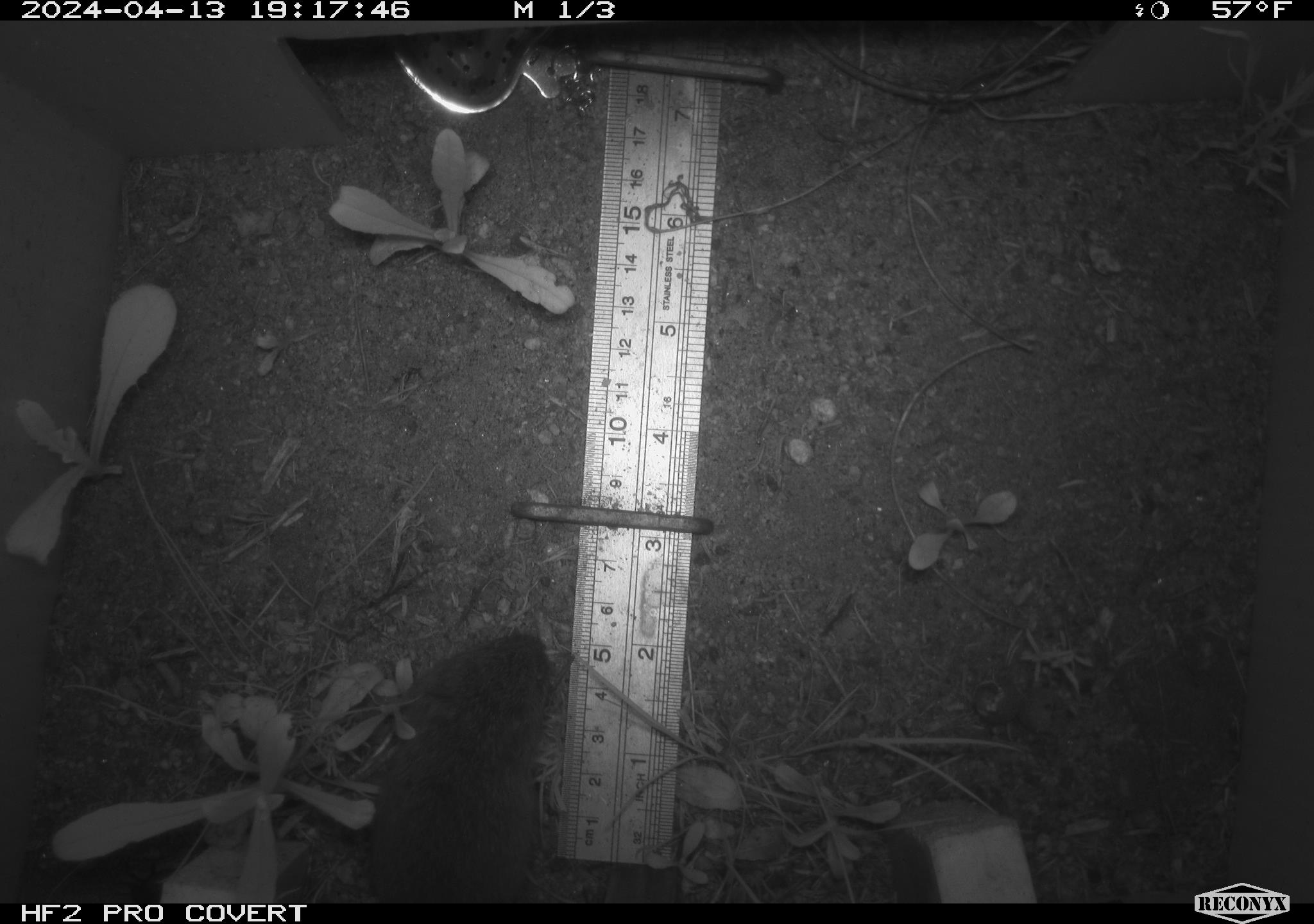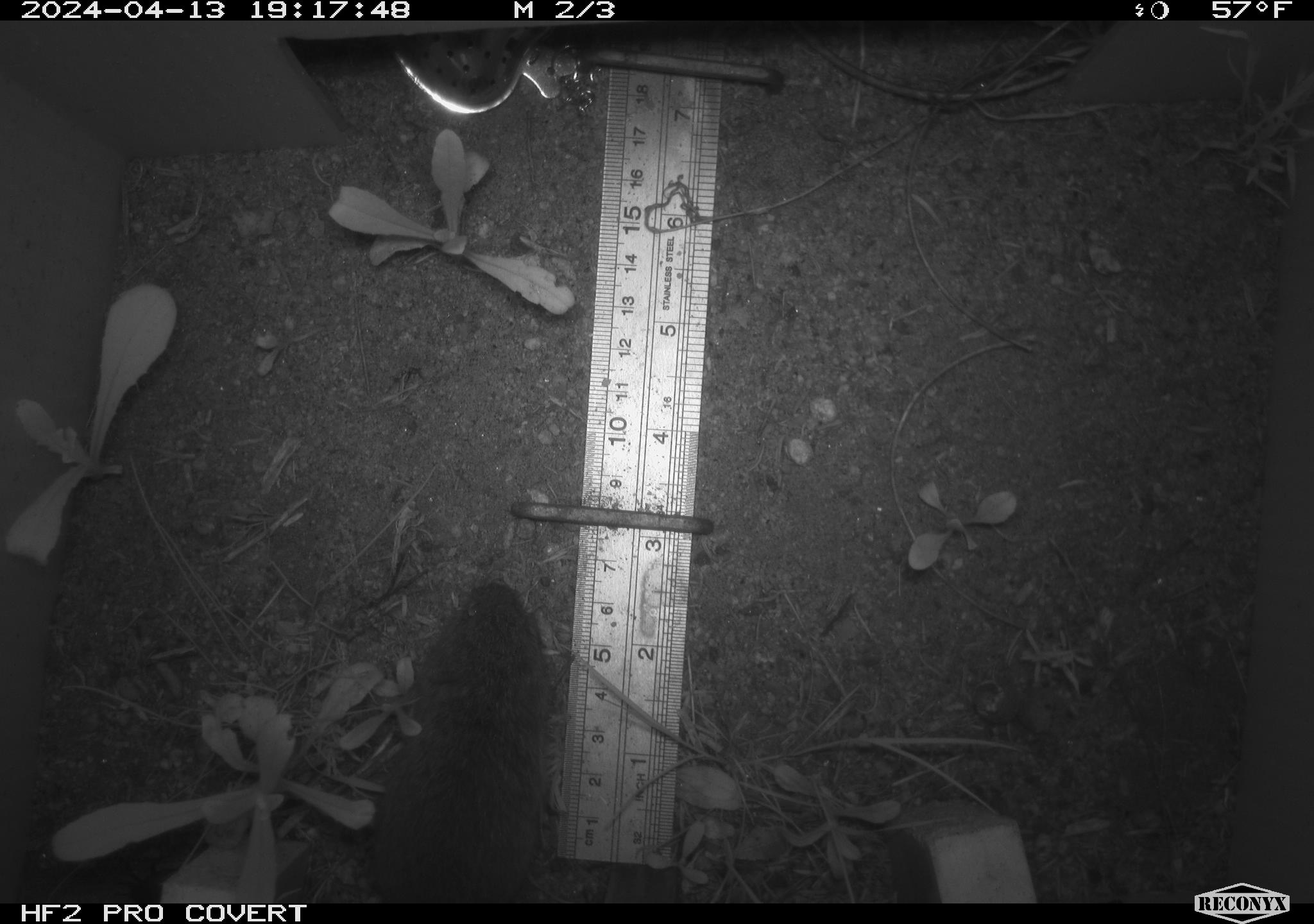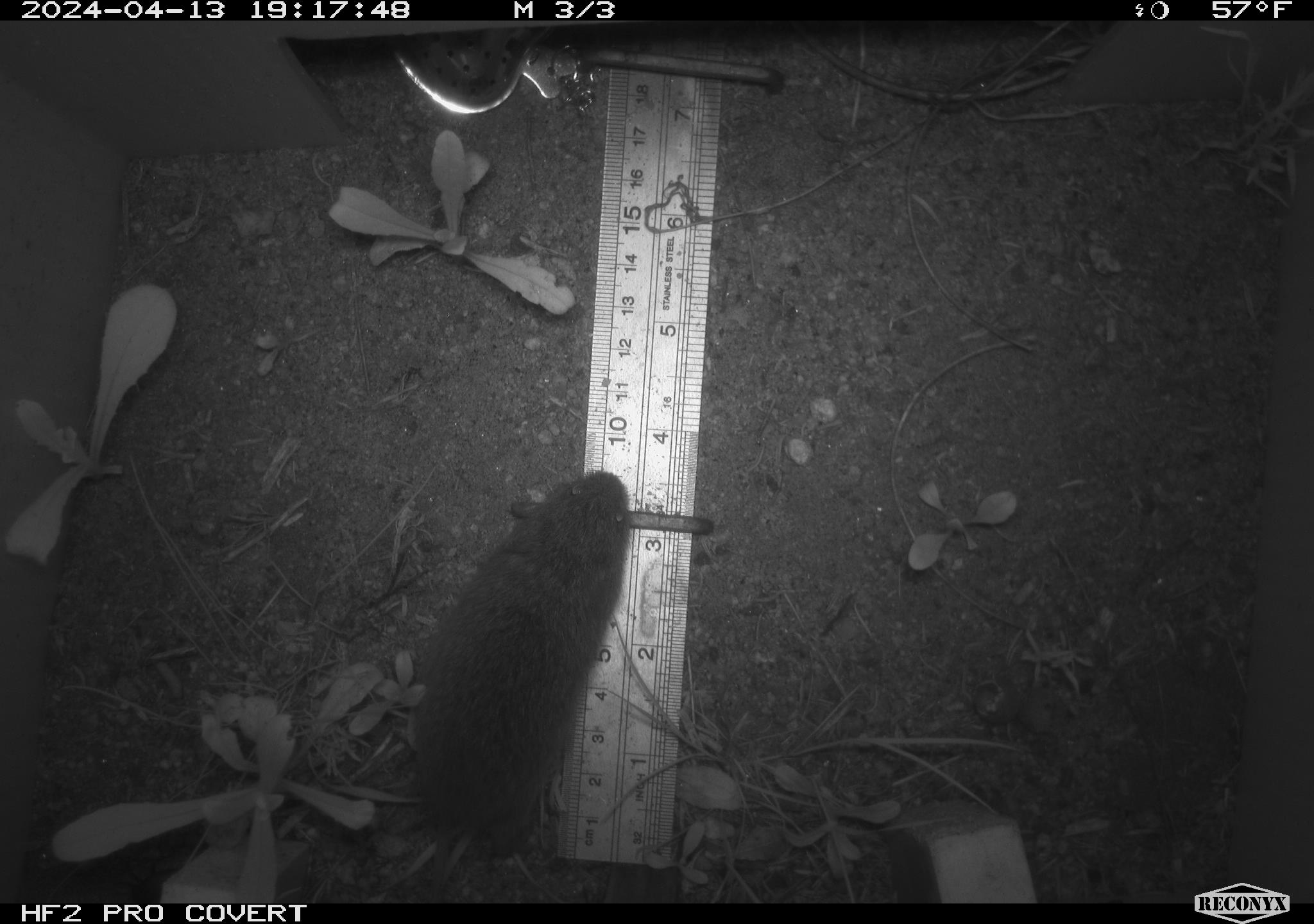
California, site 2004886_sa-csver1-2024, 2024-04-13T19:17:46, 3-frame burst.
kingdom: Animalia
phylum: Chordata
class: Mammalia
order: Rodentia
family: Cricetidae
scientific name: Arvicolinae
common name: voles, lemmings, and muskrats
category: arvicolinae subfamily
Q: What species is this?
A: Arvicolinae subfamily (voles, lemmings, and muskrats) (Arvicolinae).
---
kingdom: Animalia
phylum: Chordata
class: Mammalia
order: Rodentia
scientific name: Rodentia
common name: rodent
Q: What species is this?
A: Rodent (Rodentia).